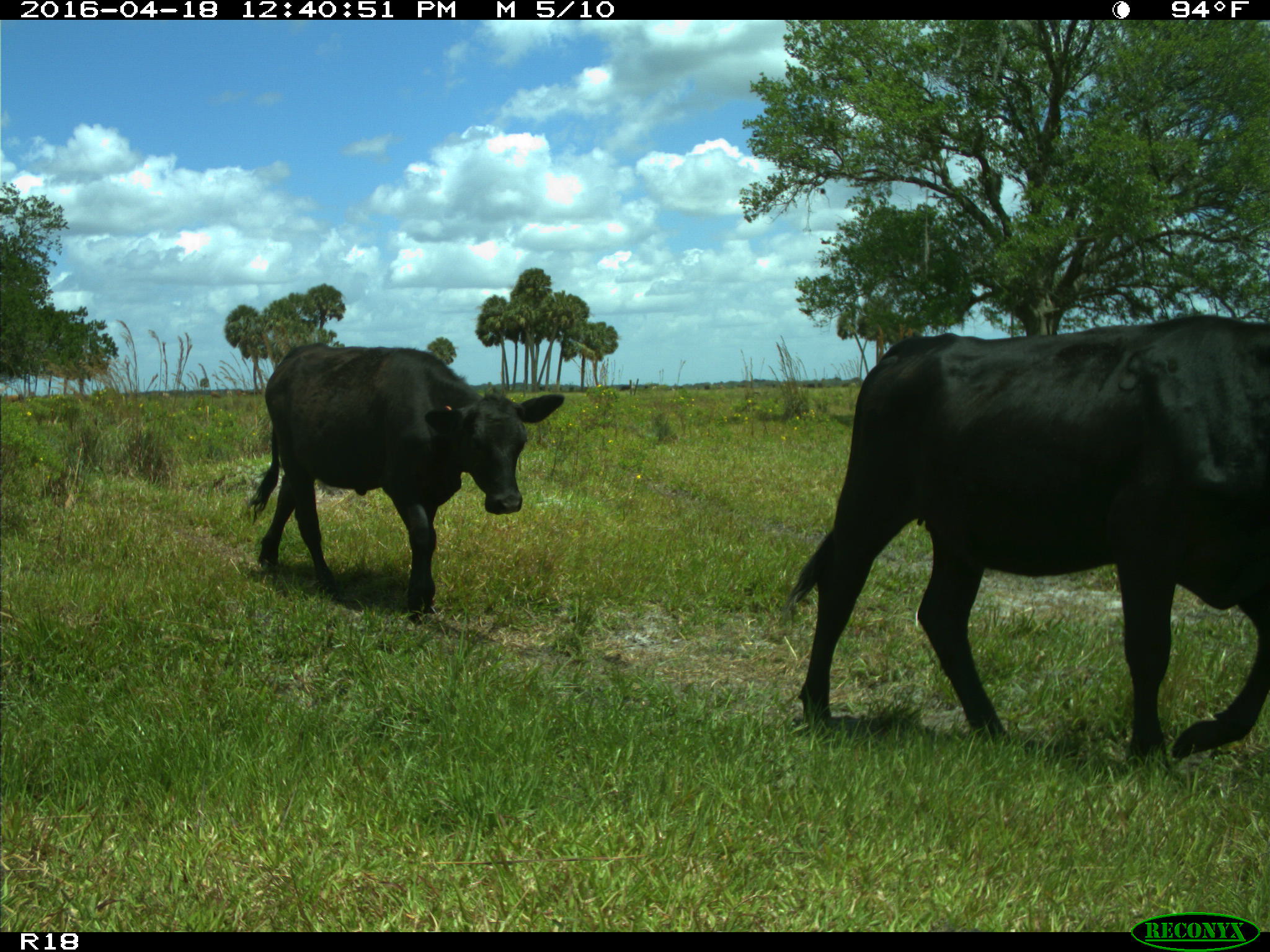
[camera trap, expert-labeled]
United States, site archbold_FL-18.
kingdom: Animalia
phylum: Chordata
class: Mammalia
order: Artiodactyla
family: Bovidae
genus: Bos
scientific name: Bos taurus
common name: domestic cow